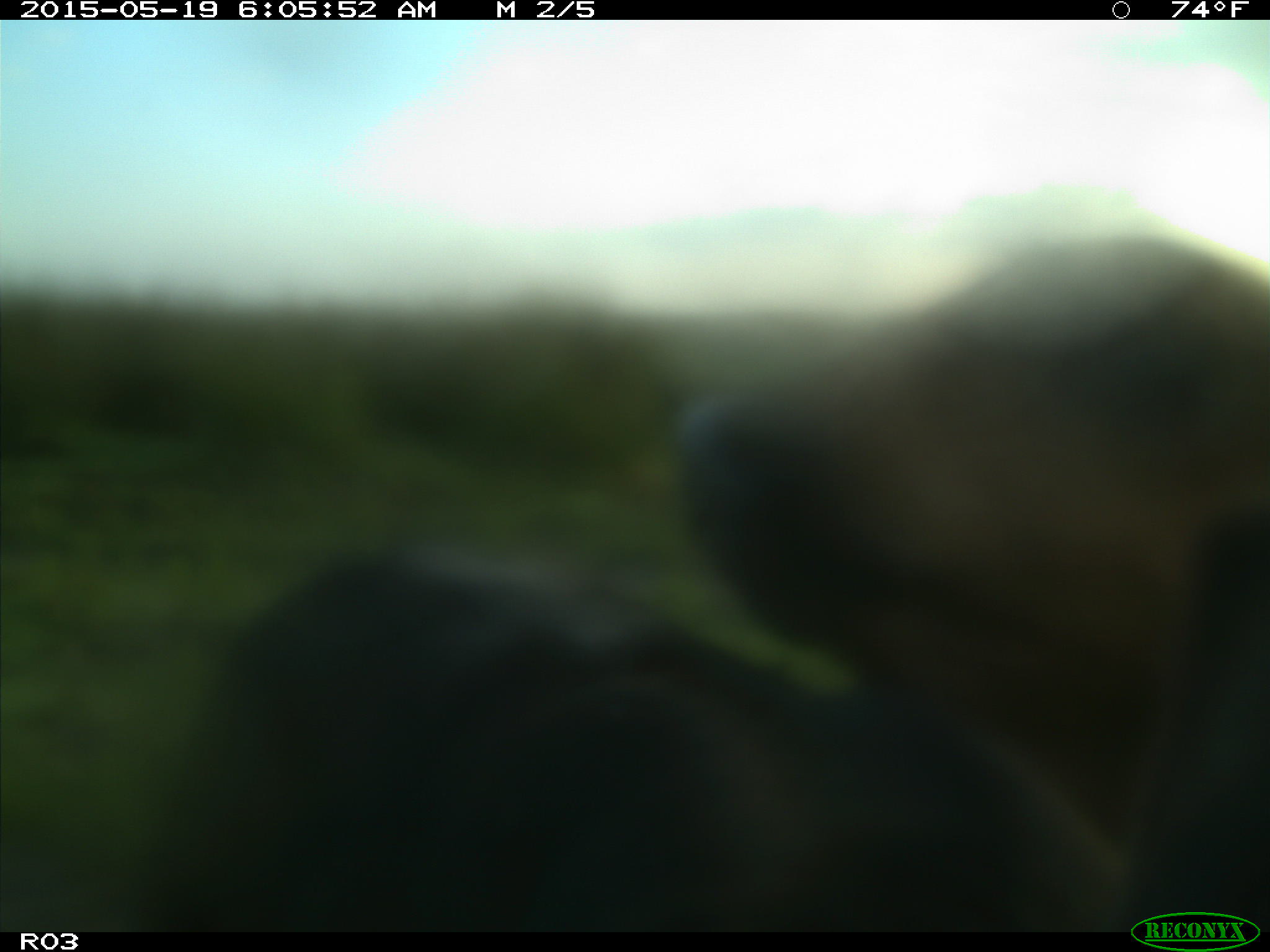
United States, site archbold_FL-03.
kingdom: Animalia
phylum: Chordata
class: Mammalia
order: Artiodactyla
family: Bovidae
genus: Bos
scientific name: Bos taurus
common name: domestic cow